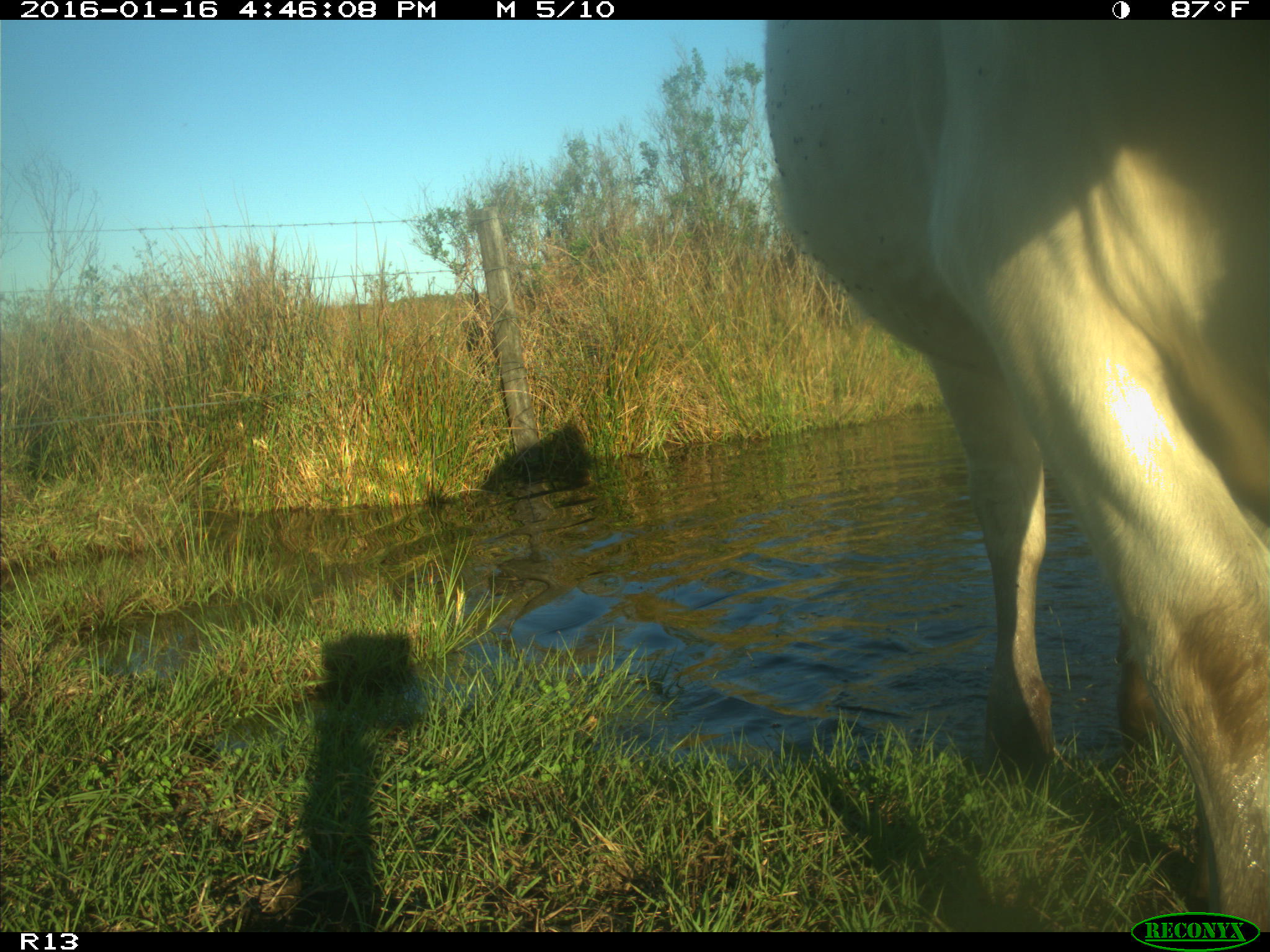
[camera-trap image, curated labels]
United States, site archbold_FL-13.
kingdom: Animalia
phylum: Chordata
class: Mammalia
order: Artiodactyla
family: Bovidae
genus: Bos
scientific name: Bos taurus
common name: domestic cow